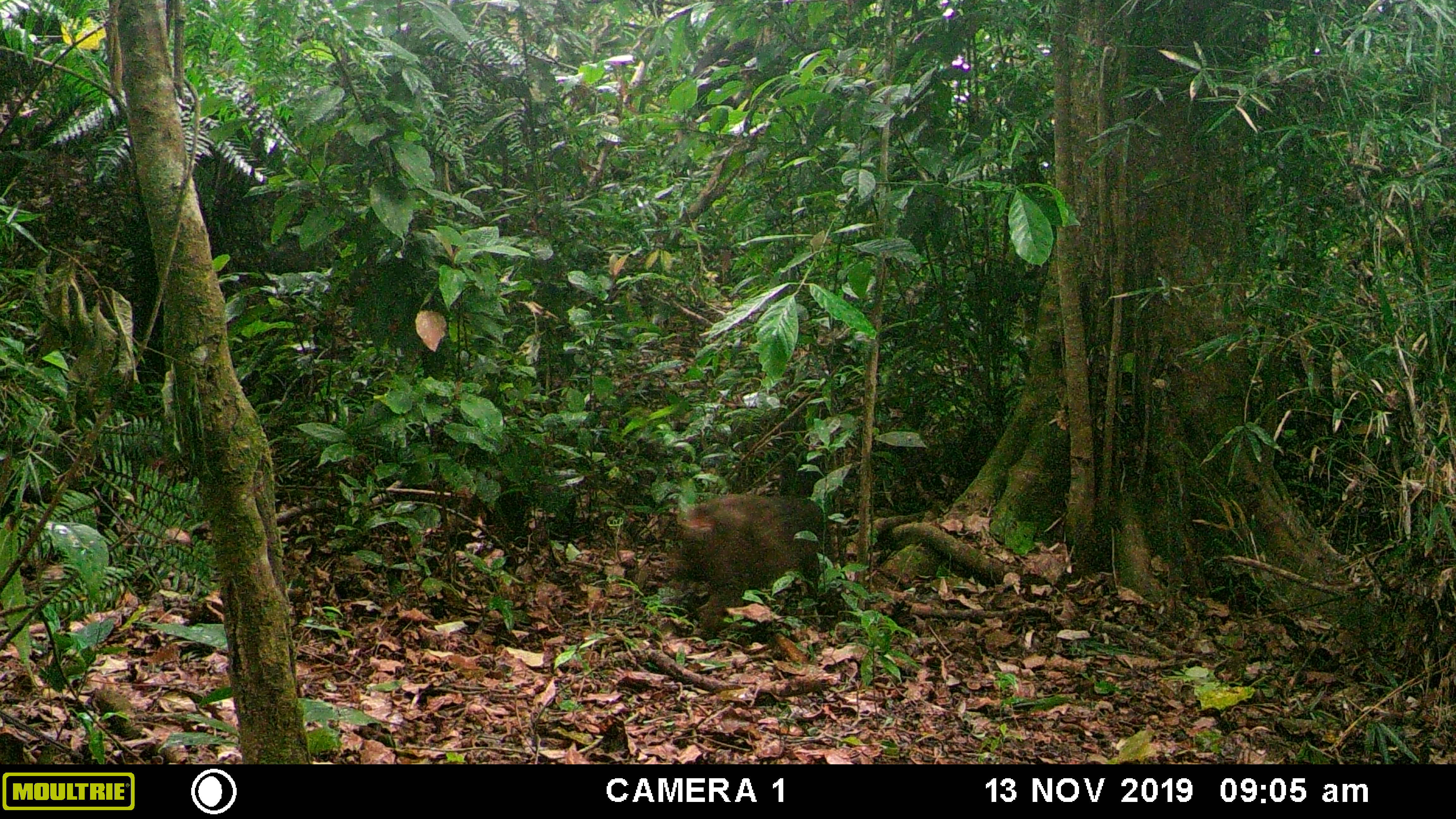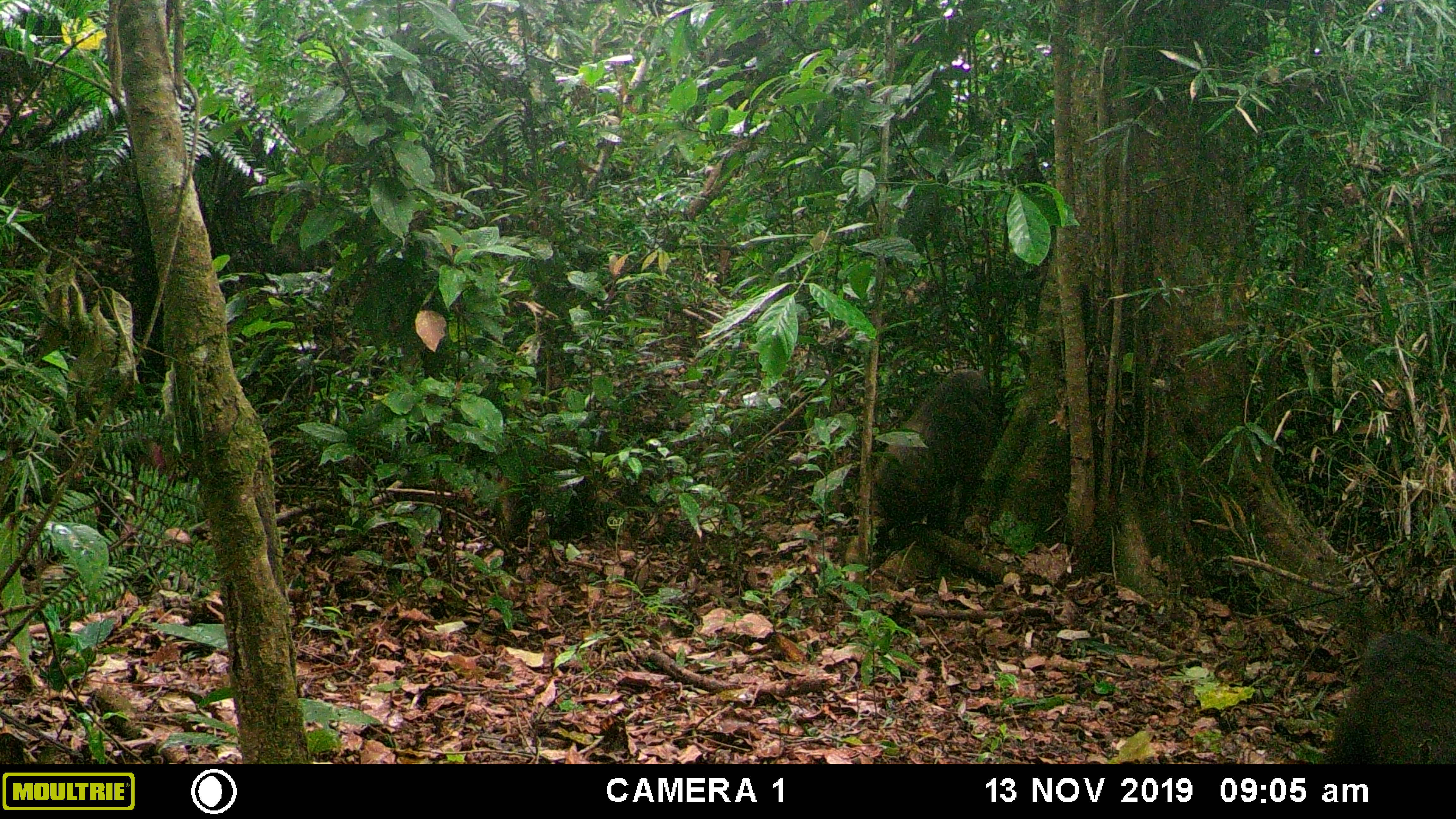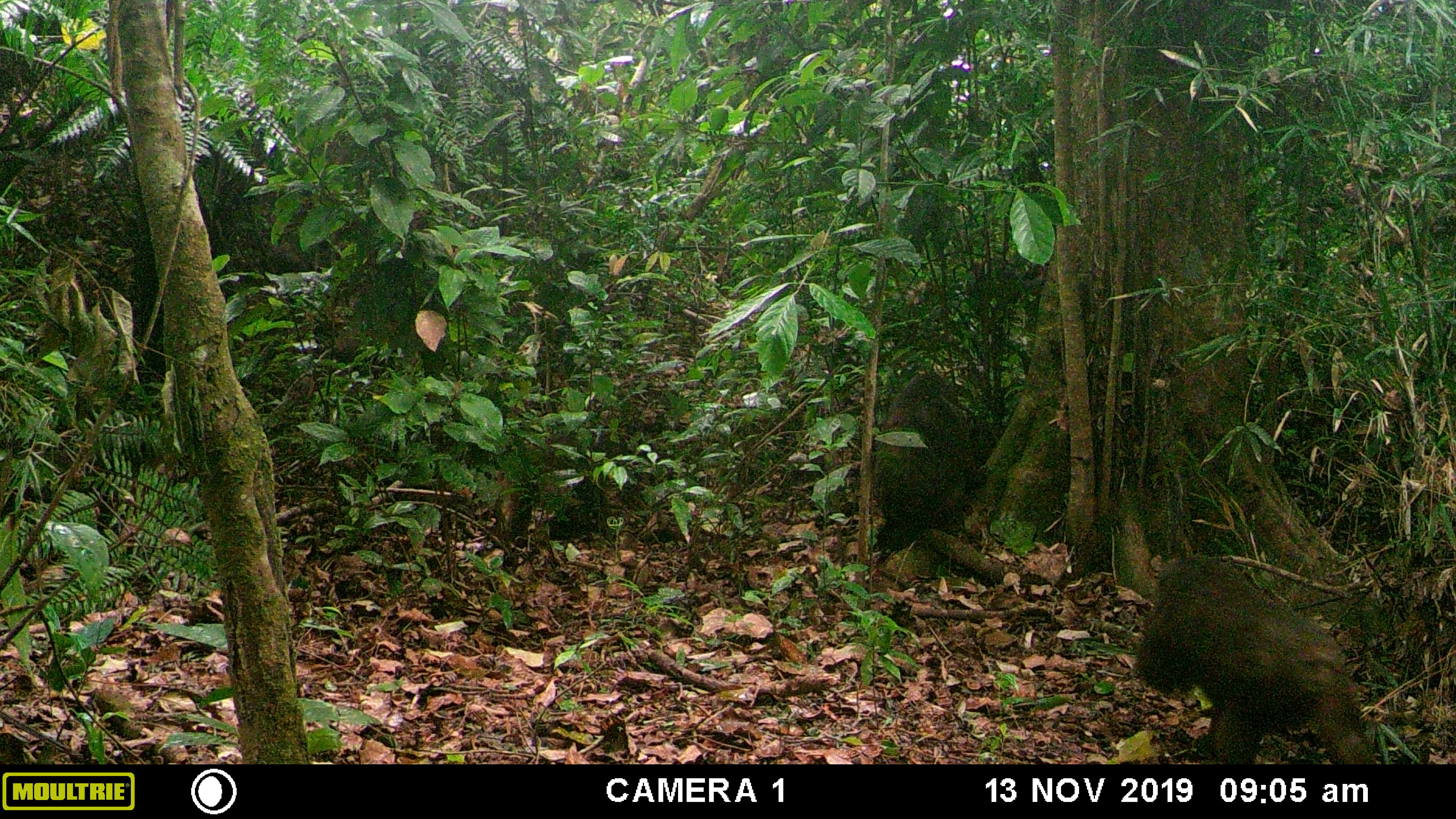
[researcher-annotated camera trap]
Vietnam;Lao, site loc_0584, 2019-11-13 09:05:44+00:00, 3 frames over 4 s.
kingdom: Animalia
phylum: Chordata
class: Mammalia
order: Primates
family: Cercopithecidae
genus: Macaca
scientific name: Macaca arctoides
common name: stump-tailed macaque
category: stump tailed macaque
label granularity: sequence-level